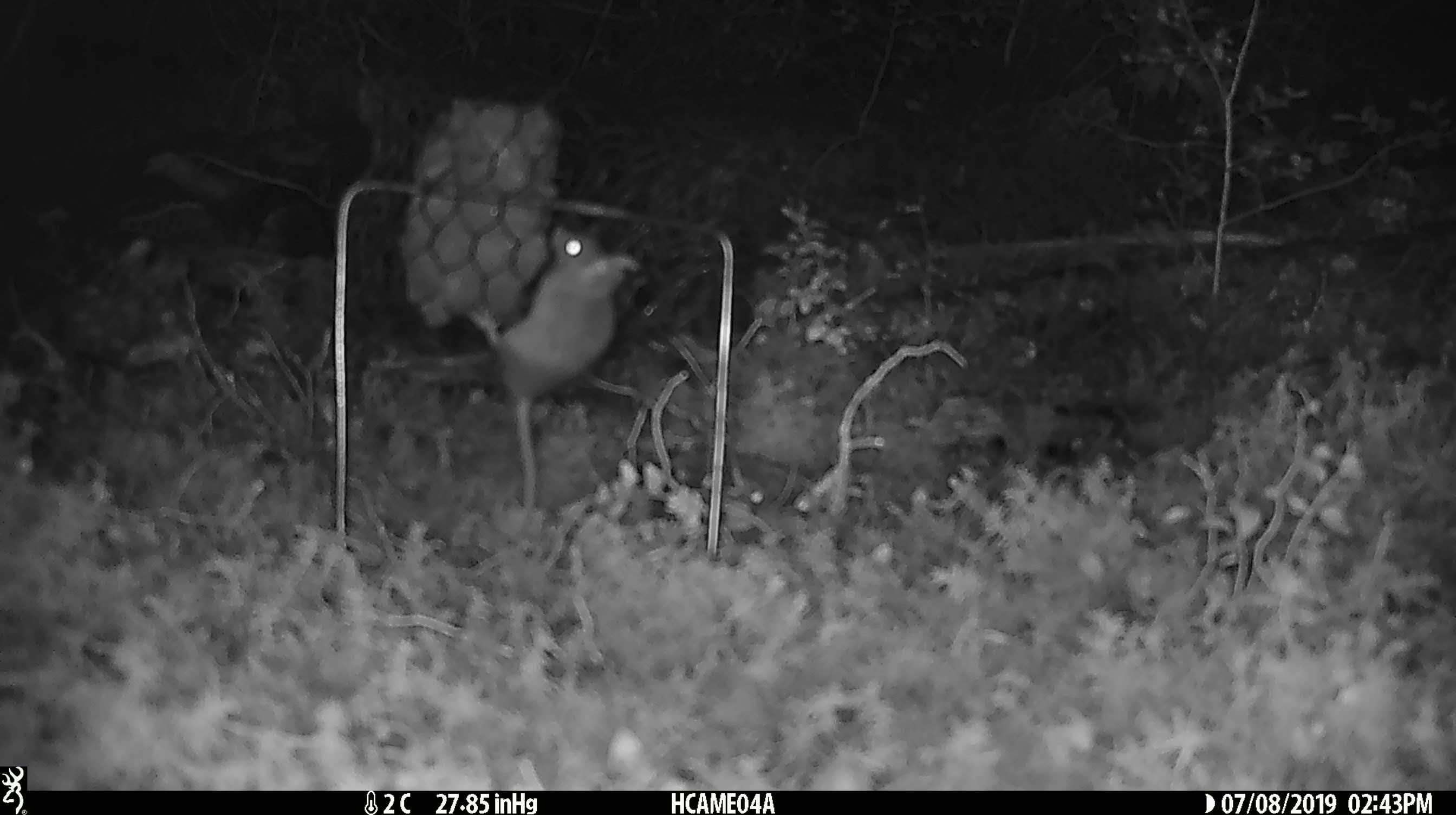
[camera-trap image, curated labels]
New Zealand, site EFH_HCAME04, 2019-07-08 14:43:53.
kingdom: Animalia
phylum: Chordata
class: Mammalia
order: Rodentia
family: Muridae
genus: Mus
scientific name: Mus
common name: mouse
Mouse (Mus).